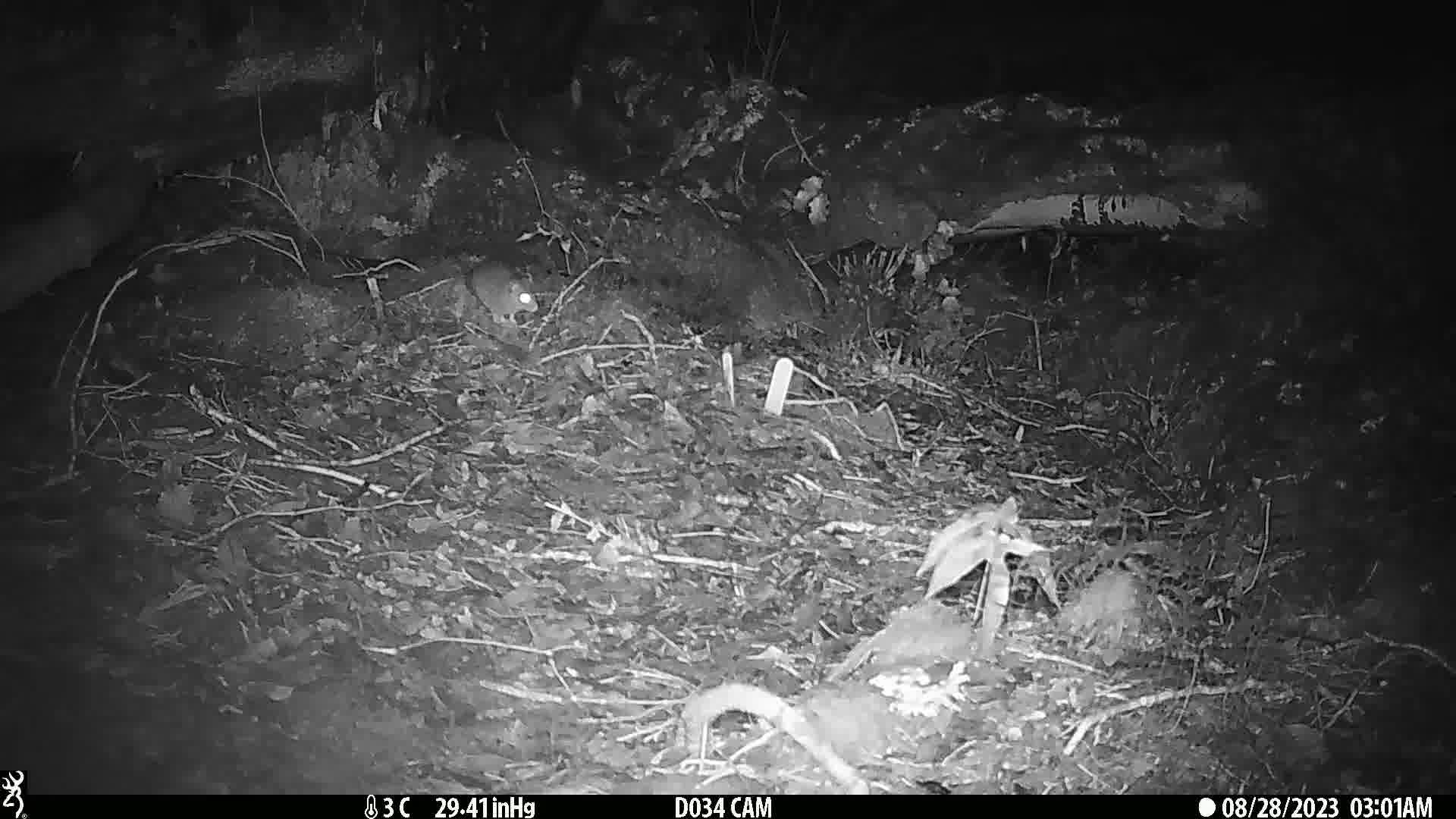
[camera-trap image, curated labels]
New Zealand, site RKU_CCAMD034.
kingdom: Animalia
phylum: Chordata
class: Mammalia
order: Rodentia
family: Muridae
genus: Rattus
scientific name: Rattus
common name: rat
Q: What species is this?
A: Rat (Rattus).